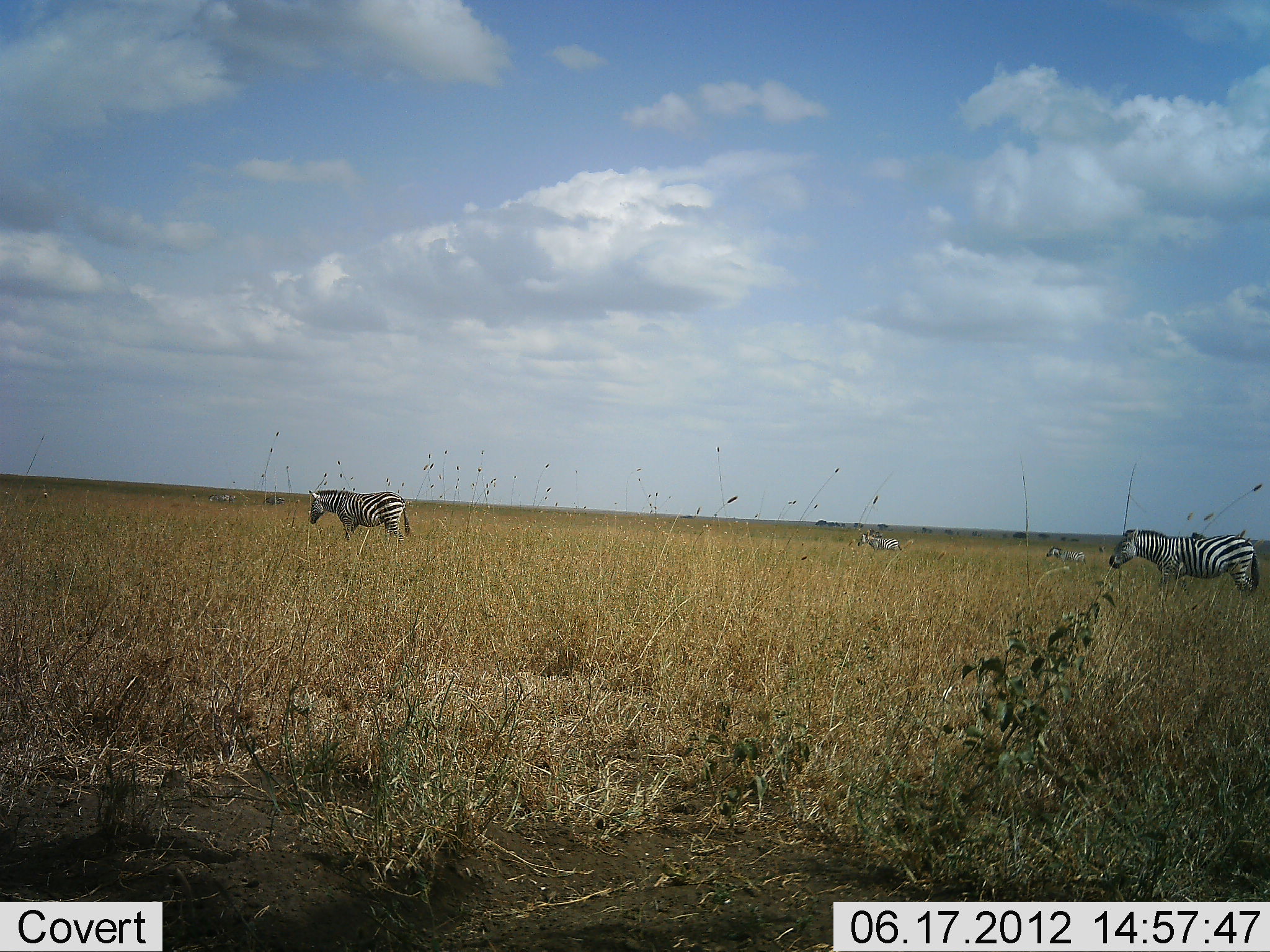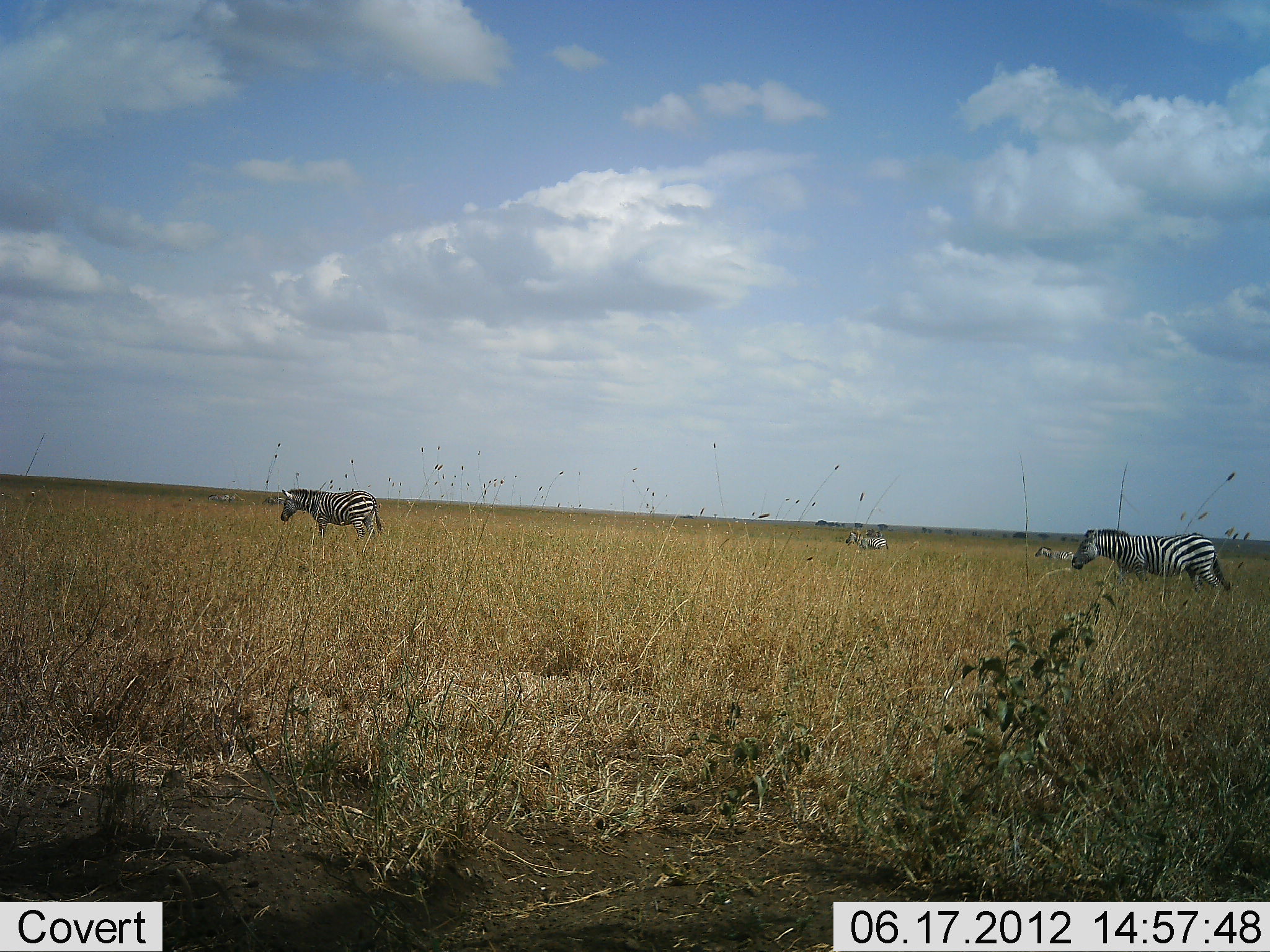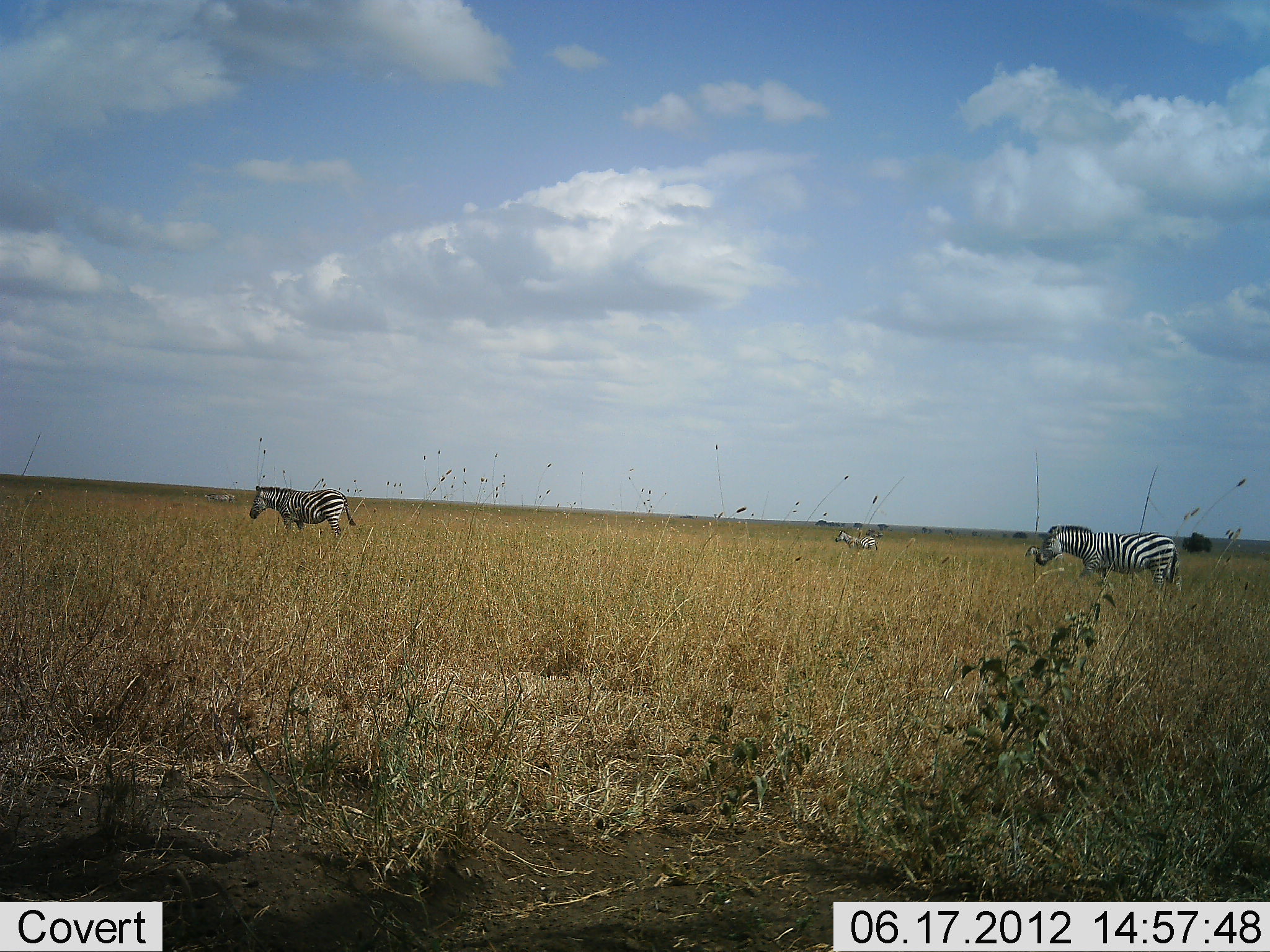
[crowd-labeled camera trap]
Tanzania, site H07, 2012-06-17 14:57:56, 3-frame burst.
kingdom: Animalia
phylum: Chordata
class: Mammalia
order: Perissodactyla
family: Equidae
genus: Equus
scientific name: Equus quagga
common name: plains zebra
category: zebra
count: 4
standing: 20%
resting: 0%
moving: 100%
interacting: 0%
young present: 0%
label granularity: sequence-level